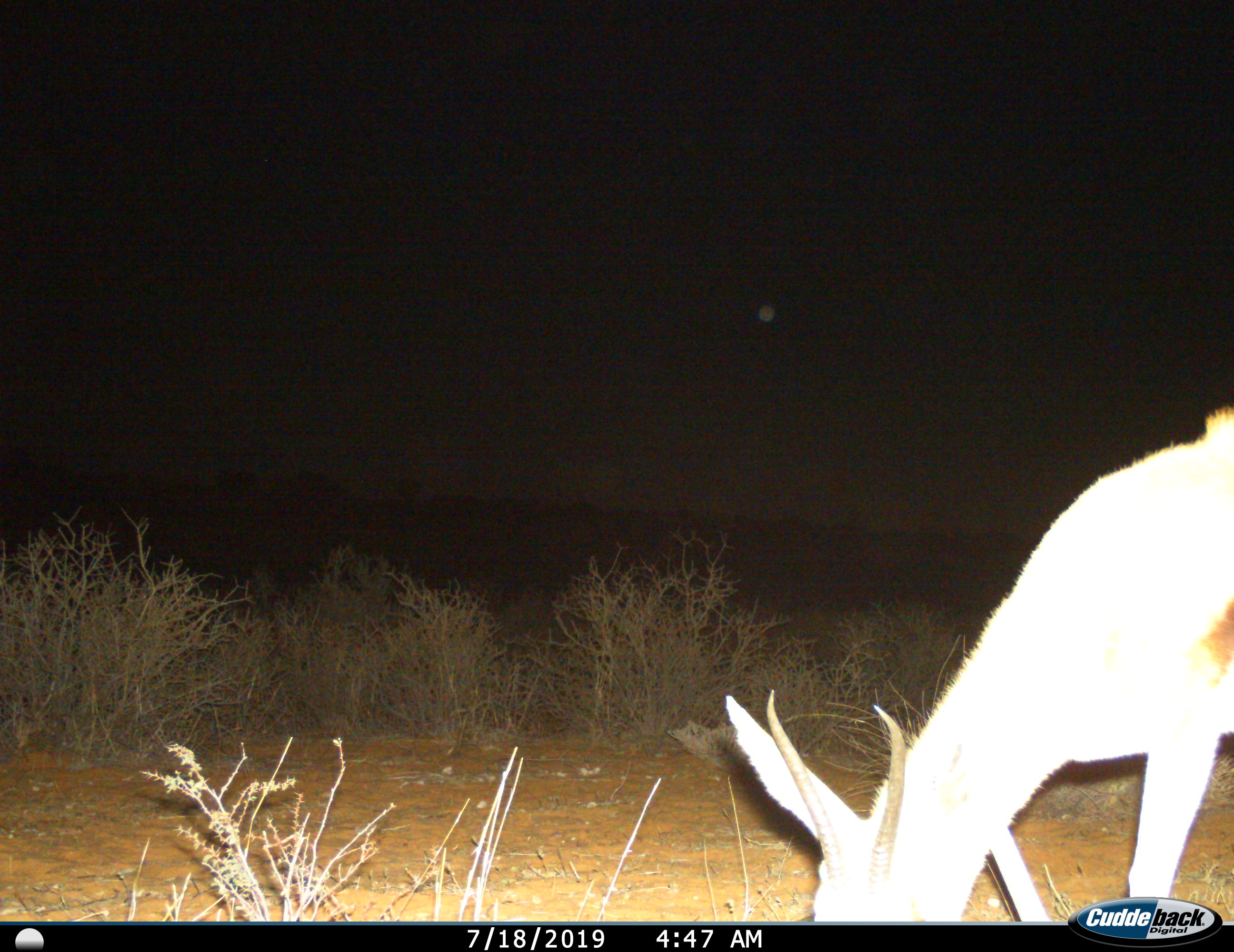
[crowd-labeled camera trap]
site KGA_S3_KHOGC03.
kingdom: Animalia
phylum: Chordata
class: Mammalia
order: Artiodactyla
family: Bovidae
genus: Antidorcas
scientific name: Antidorcas marsupialis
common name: springbok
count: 1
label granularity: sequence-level